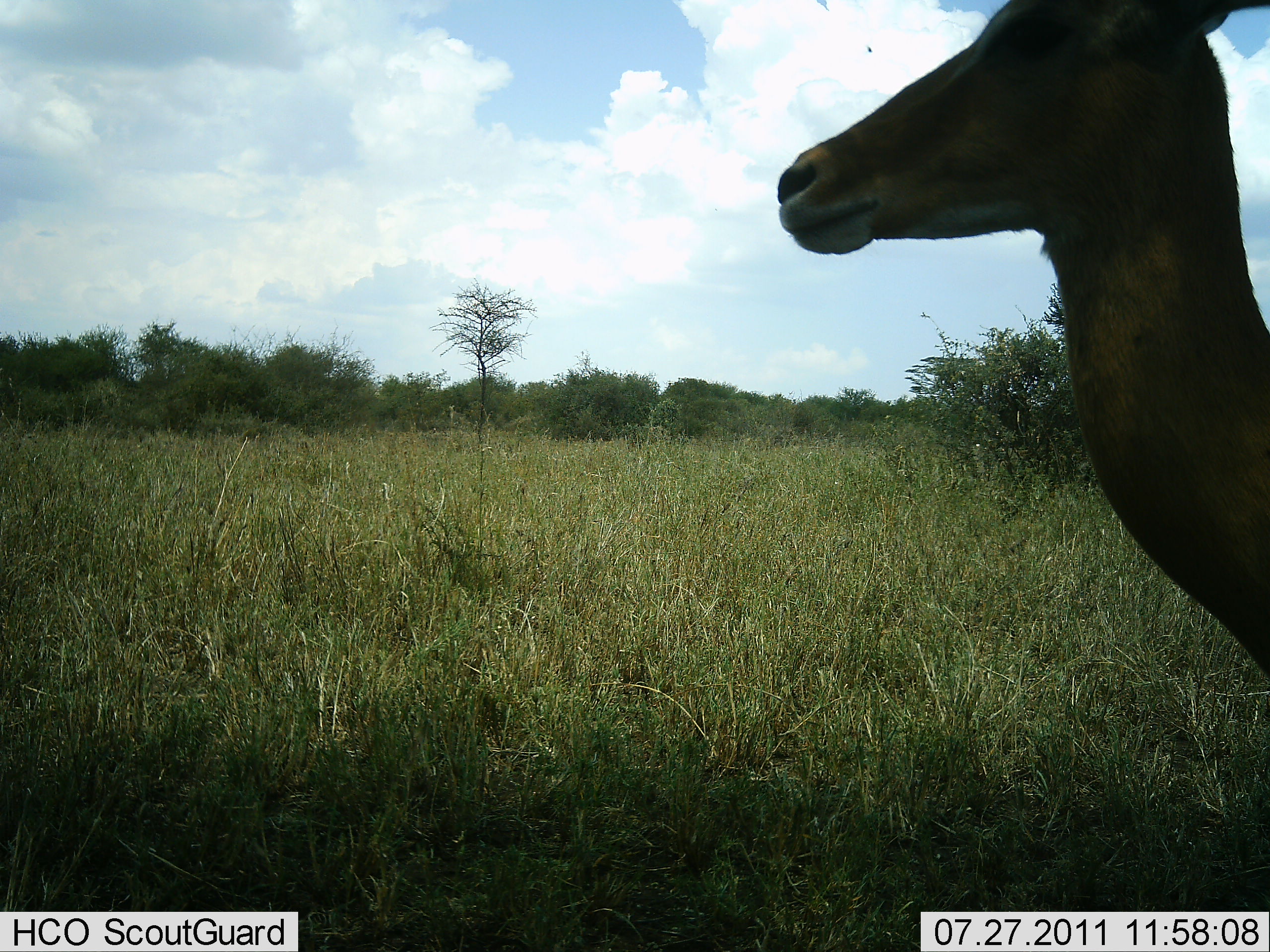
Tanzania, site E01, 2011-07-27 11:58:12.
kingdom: Animalia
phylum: Chordata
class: Mammalia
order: Artiodactyla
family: Bovidae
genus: Aepyceros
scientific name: Aepyceros melampus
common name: impala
Impala (Aepyceros melampus), count 1. Behavior (volunteer vote fractions): standing 100%, resting 0%, moving 0%, interacting 0%. Young present (vote fraction): 0%. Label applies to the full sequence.